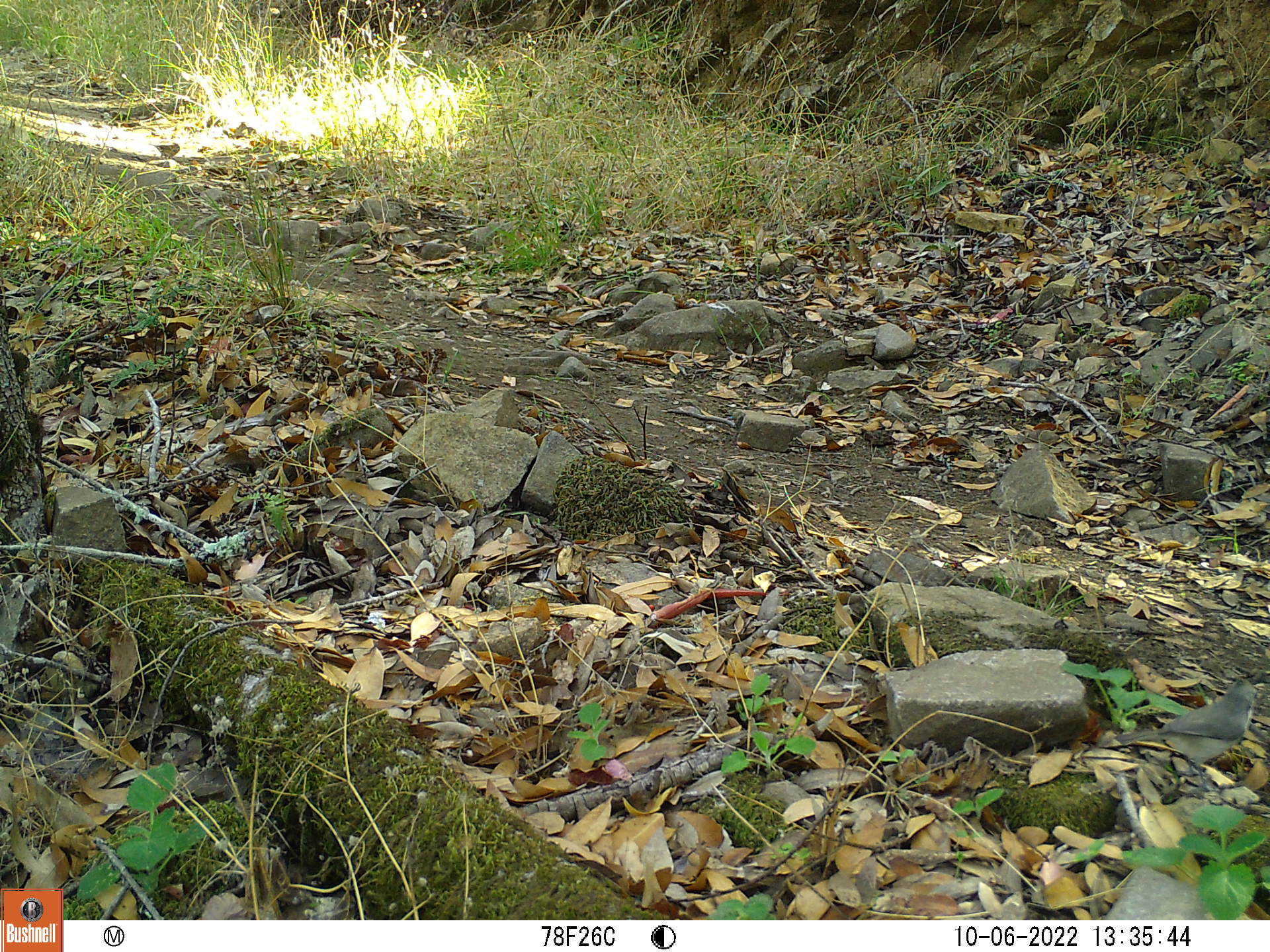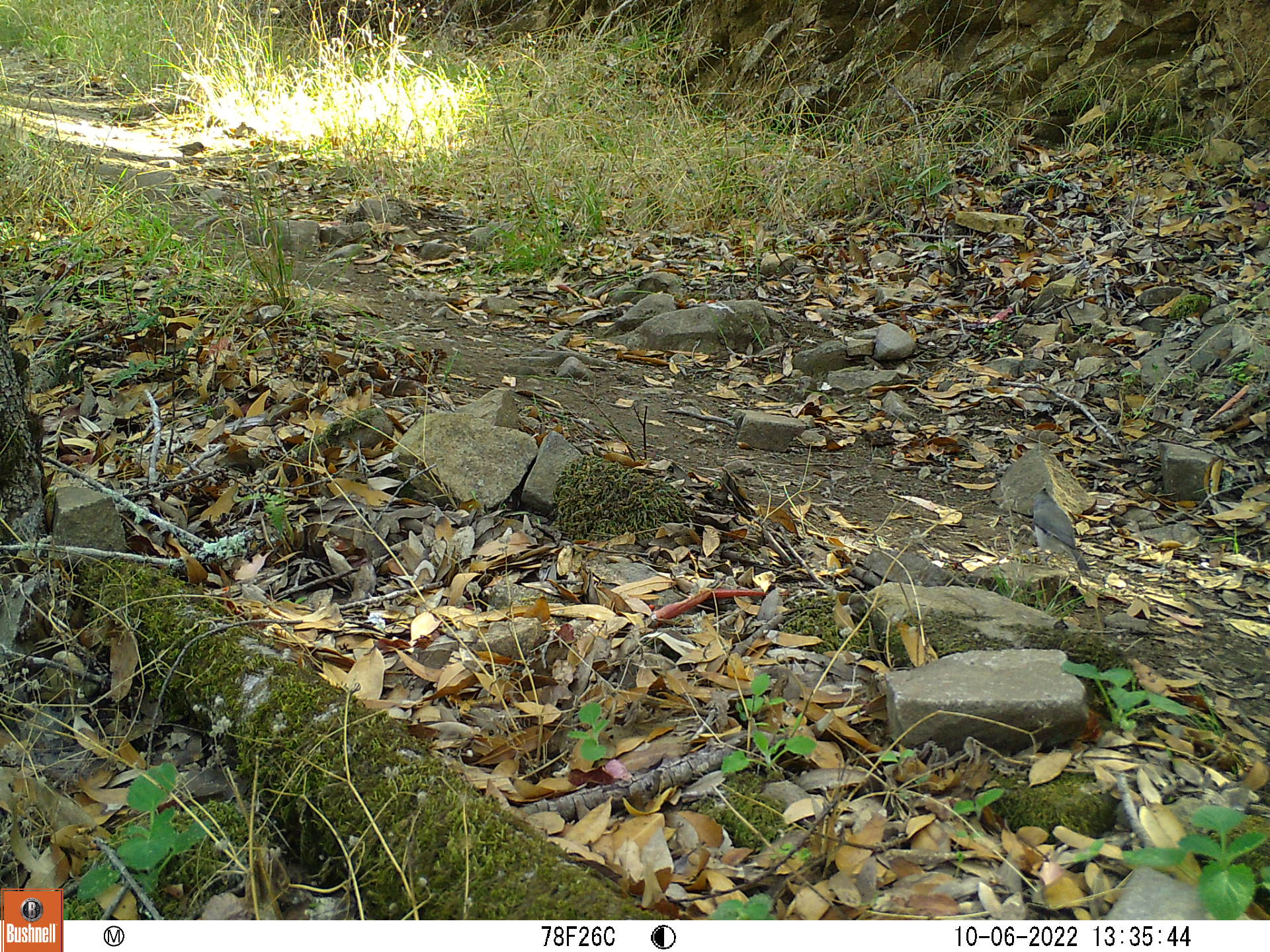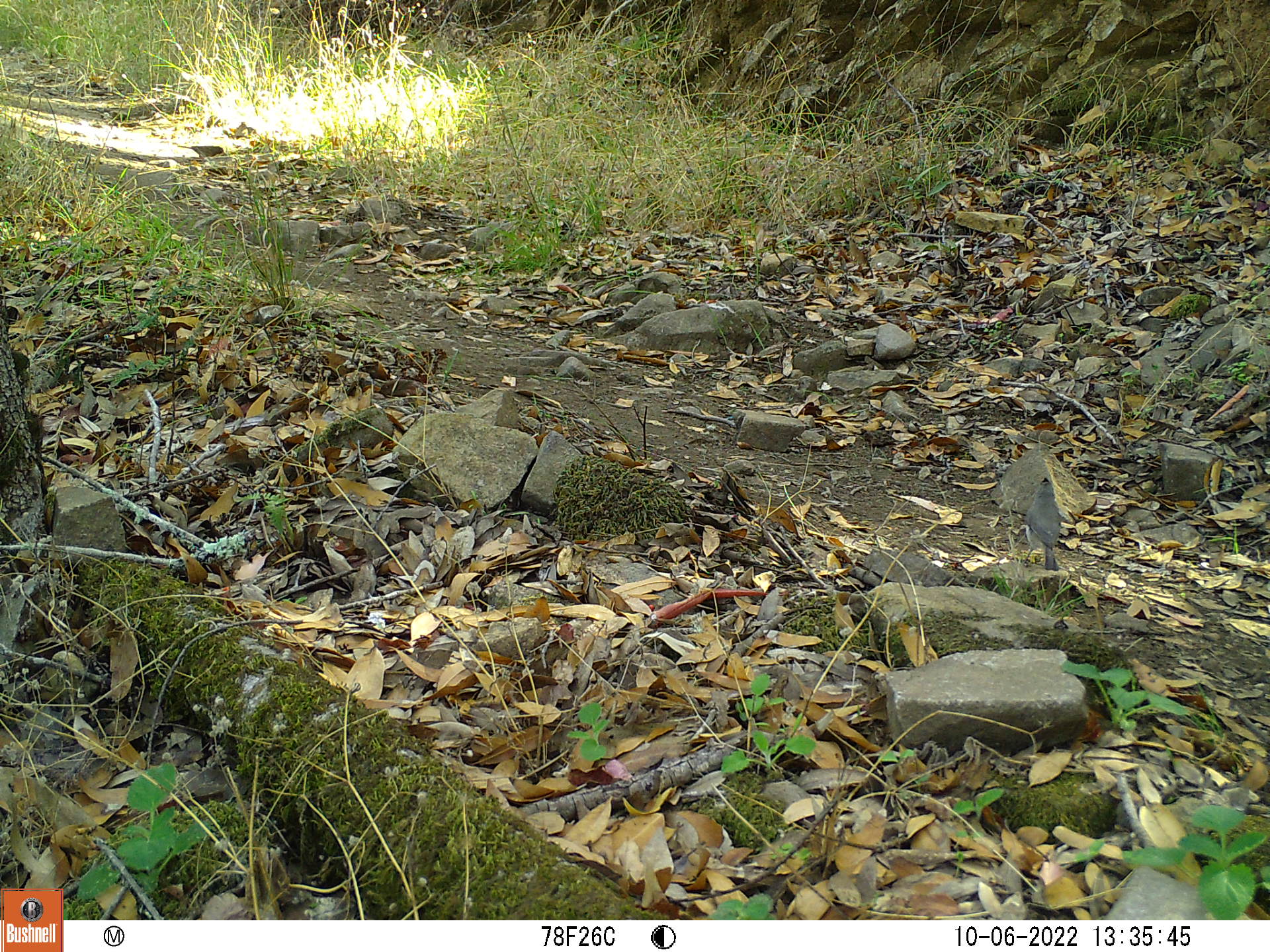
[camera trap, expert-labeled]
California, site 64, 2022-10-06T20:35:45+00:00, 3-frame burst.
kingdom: Animalia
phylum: Chordata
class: Aves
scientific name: Aves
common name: bird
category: unknown bird